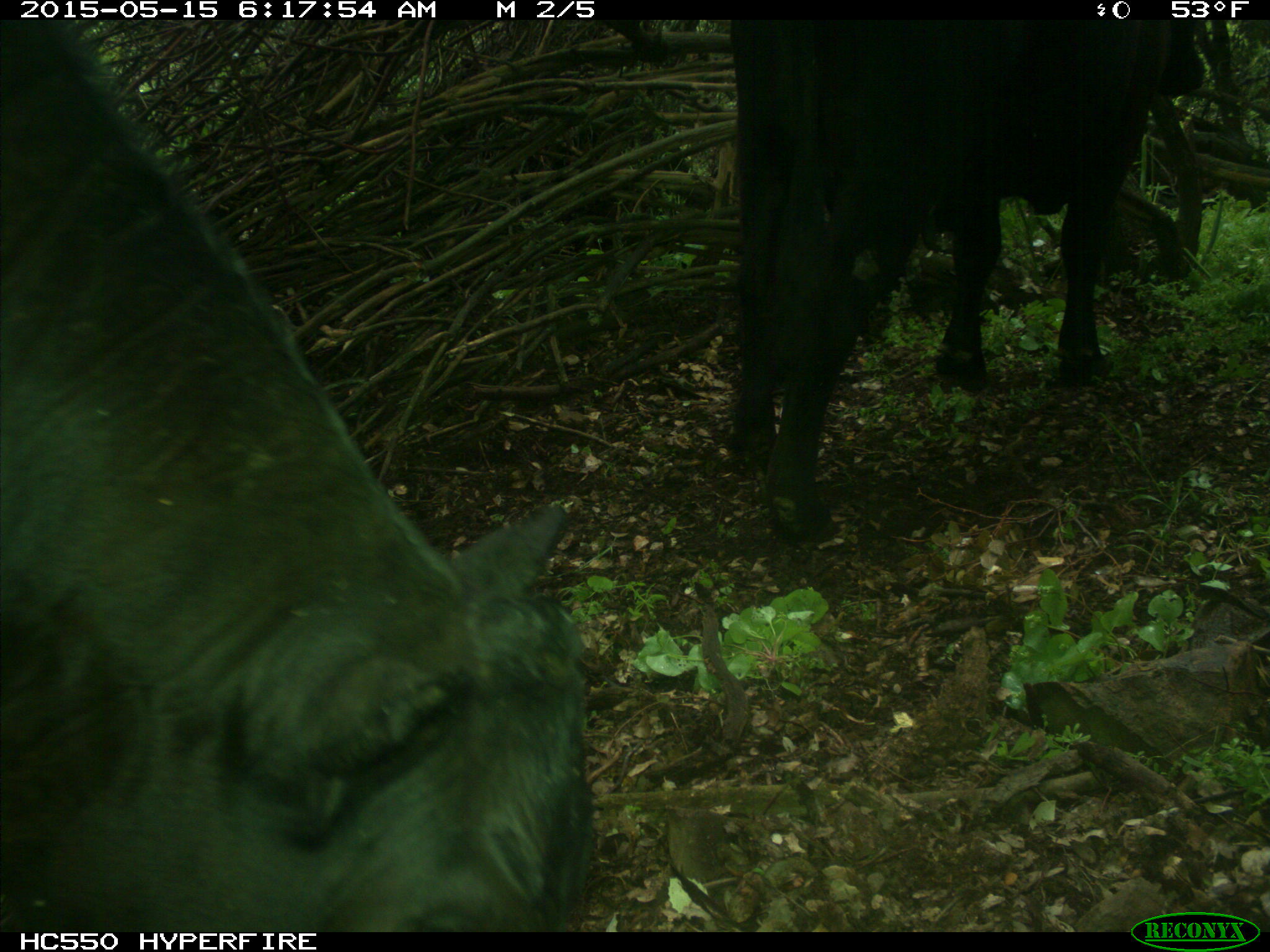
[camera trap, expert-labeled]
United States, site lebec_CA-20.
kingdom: Animalia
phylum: Chordata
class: Mammalia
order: Artiodactyla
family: Bovidae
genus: Bos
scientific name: Bos taurus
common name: domestic cow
Bos taurus (domestic cow).